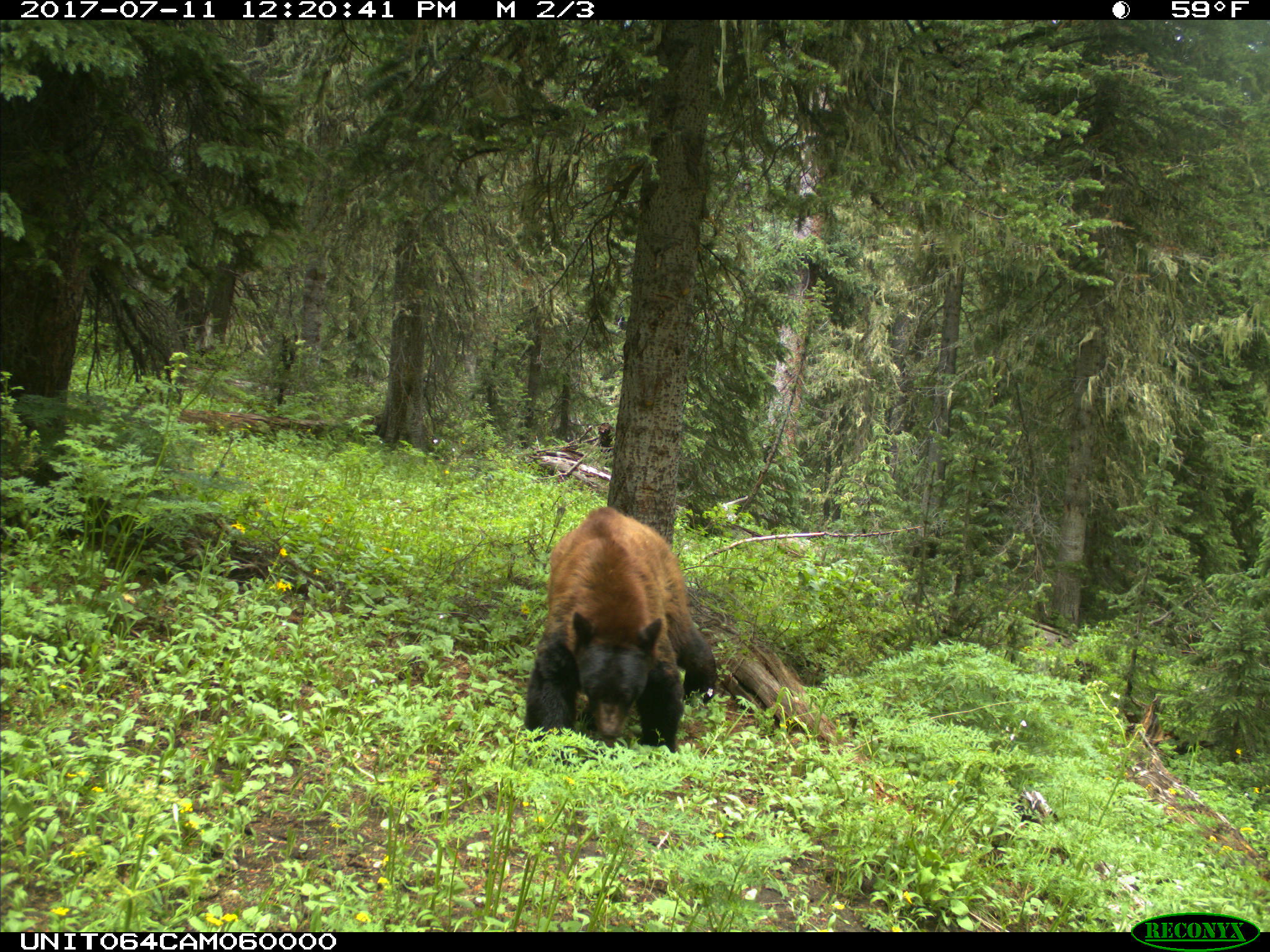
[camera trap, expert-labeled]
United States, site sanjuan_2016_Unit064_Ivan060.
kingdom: Animalia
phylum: Chordata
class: Mammalia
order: Carnivora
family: Ursidae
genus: Ursus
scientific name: Ursus americanus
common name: american black bear